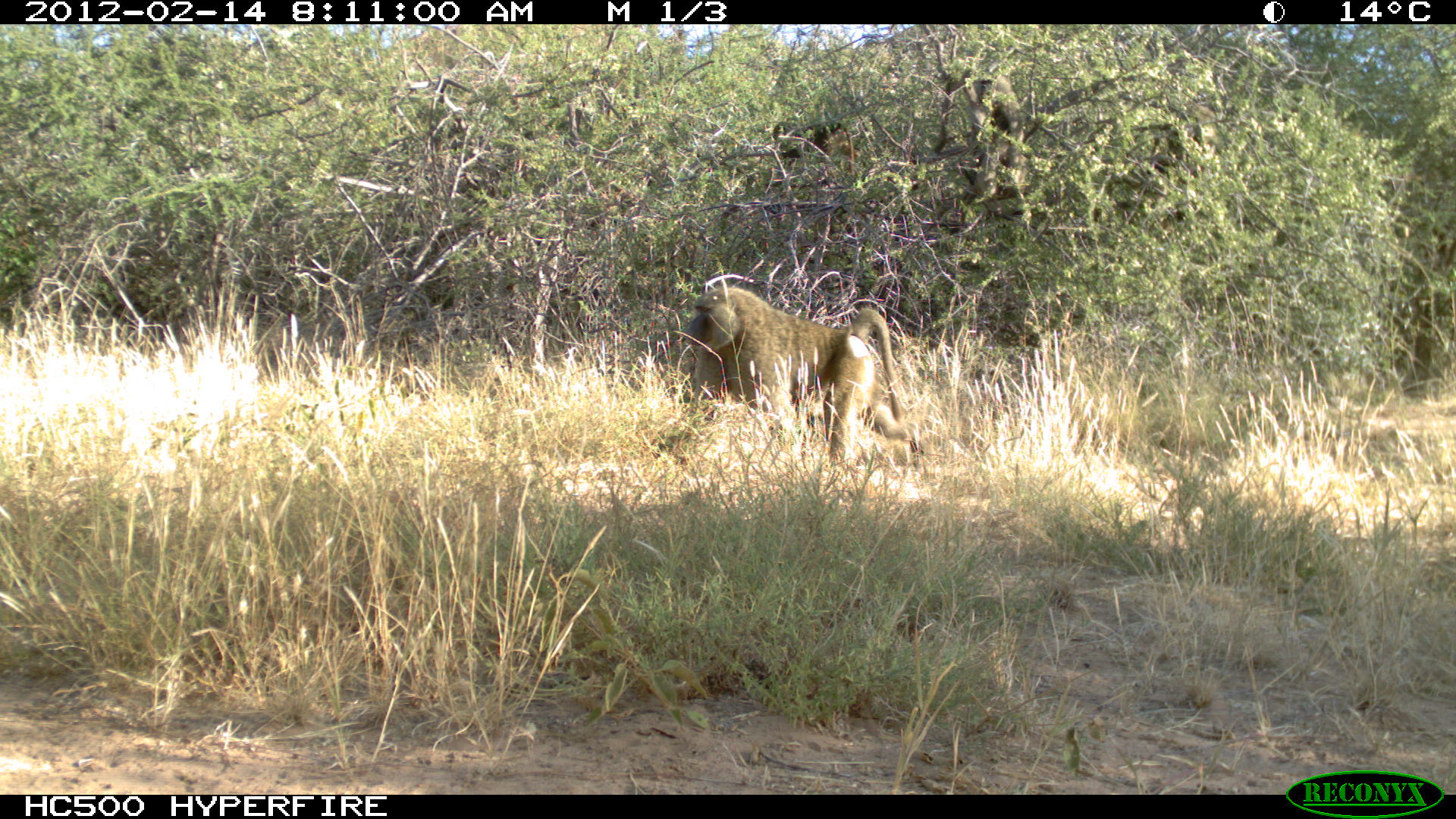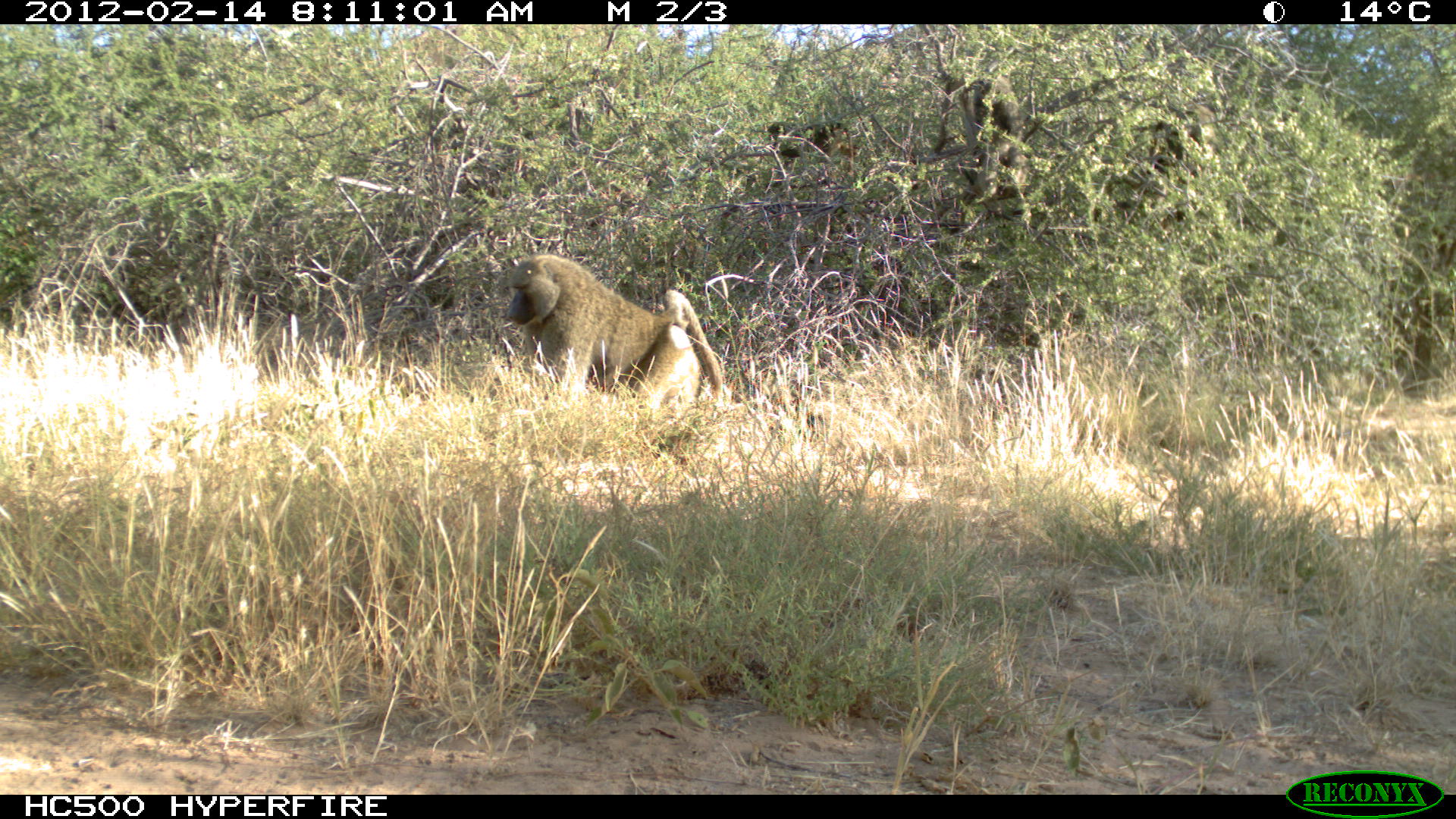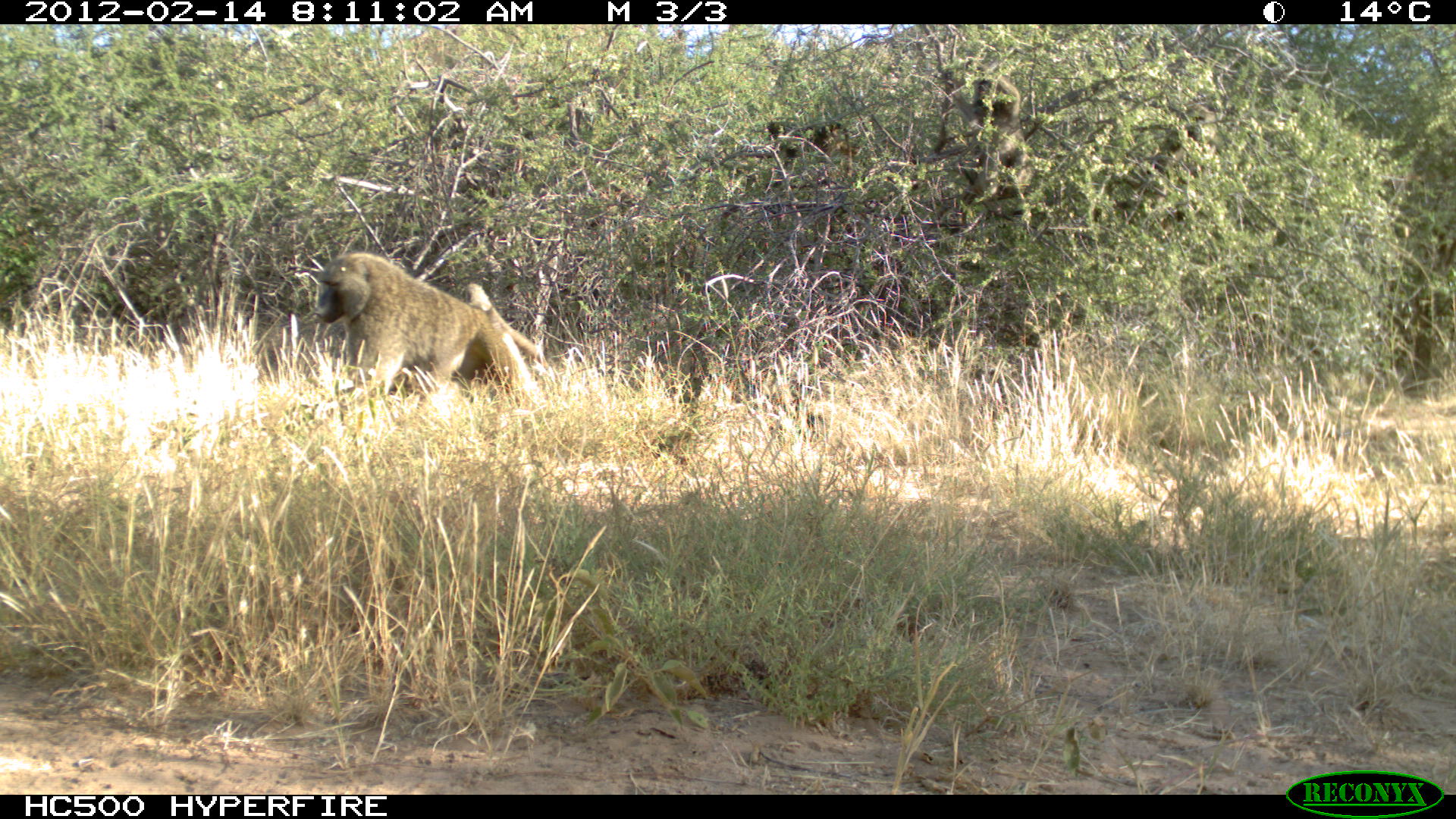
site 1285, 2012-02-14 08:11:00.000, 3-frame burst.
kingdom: Animalia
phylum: Chordata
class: Mammalia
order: Primates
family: Cercopithecidae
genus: Papio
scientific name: Papio anubis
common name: olive baboon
Papio anubis (olive baboon), count 4.